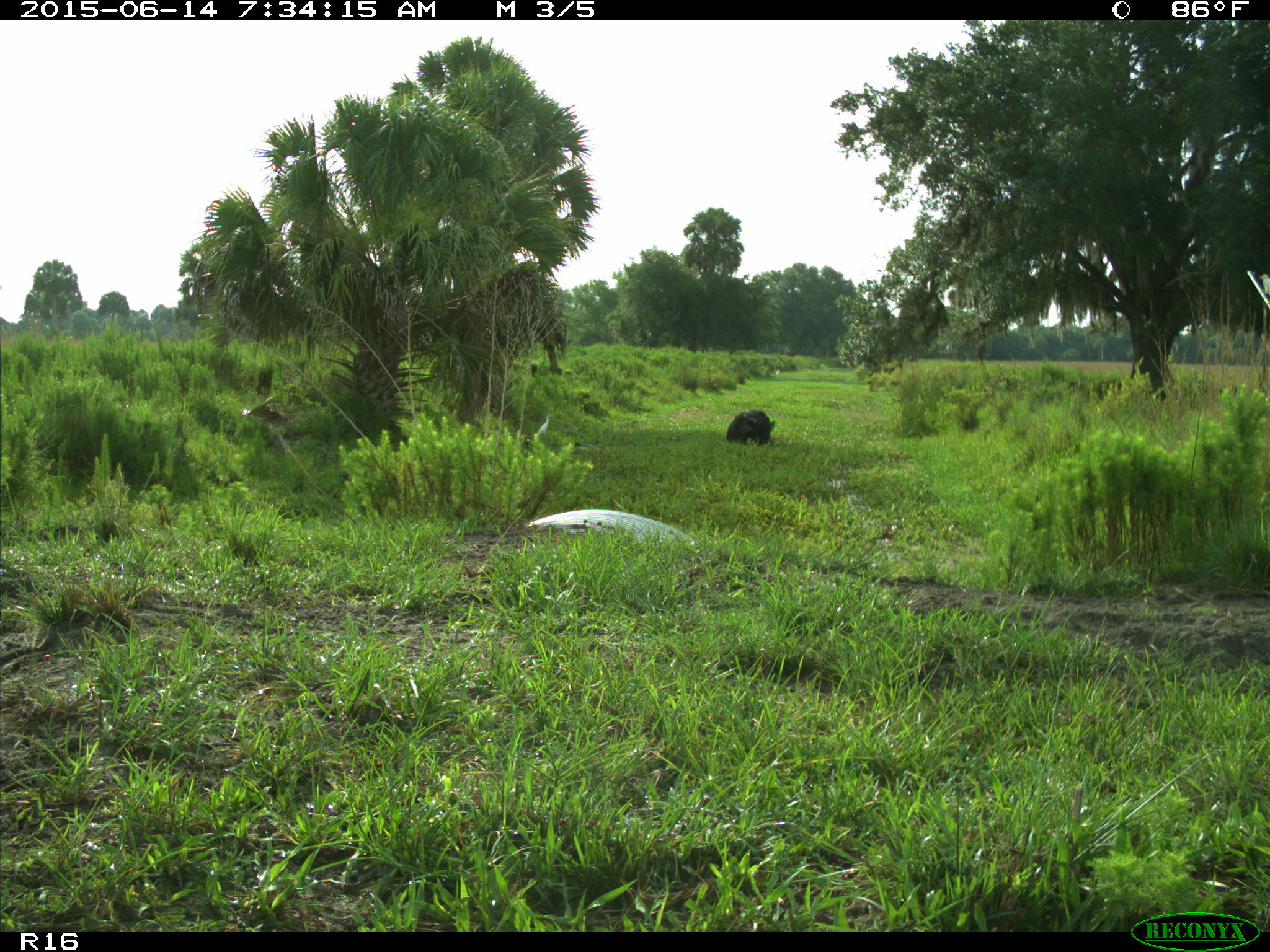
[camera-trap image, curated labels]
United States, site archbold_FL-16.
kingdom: Animalia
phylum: Chordata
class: Mammalia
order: Artiodactyla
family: Bovidae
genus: Bos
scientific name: Bos taurus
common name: domestic cow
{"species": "Bos taurus (domestic cow)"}